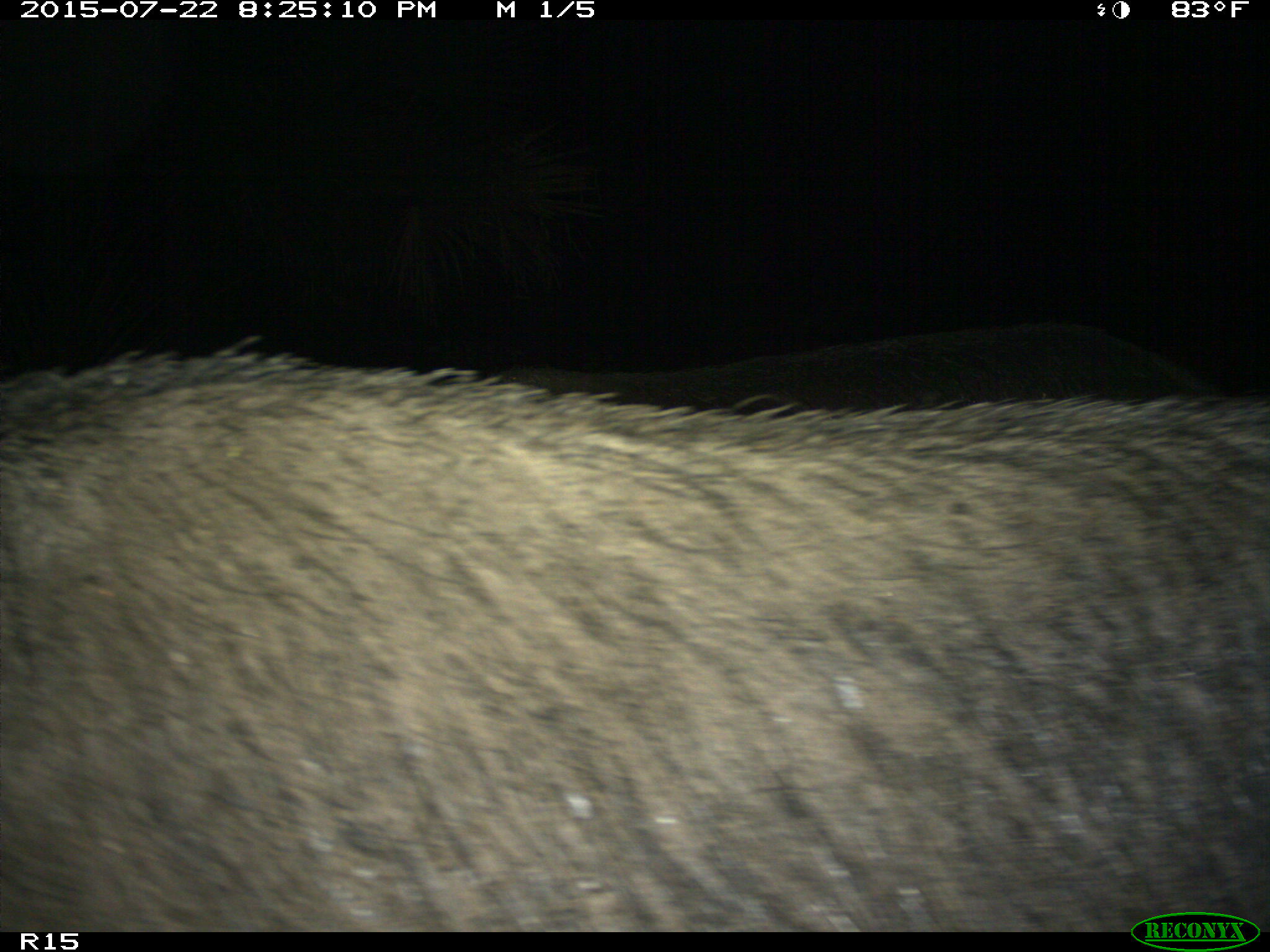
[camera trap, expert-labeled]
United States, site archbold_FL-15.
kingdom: Animalia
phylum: Chordata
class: Mammalia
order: Artiodactyla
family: Suidae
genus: Sus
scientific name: Sus scrofa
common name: wild boar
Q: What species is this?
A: Sus scrofa (wild boar).